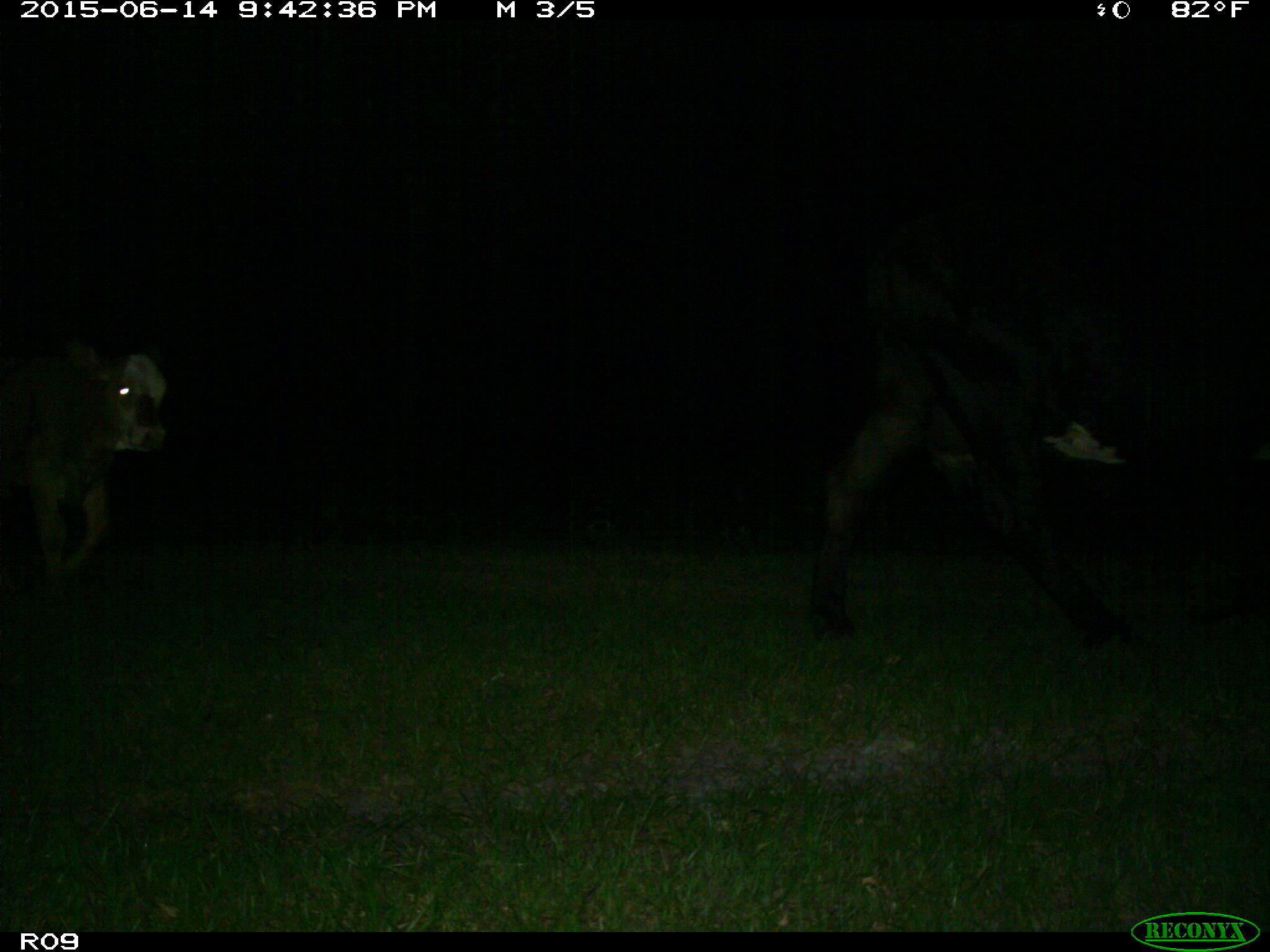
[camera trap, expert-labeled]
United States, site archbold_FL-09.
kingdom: Animalia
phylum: Chordata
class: Mammalia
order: Artiodactyla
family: Bovidae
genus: Bos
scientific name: Bos taurus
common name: domestic cow